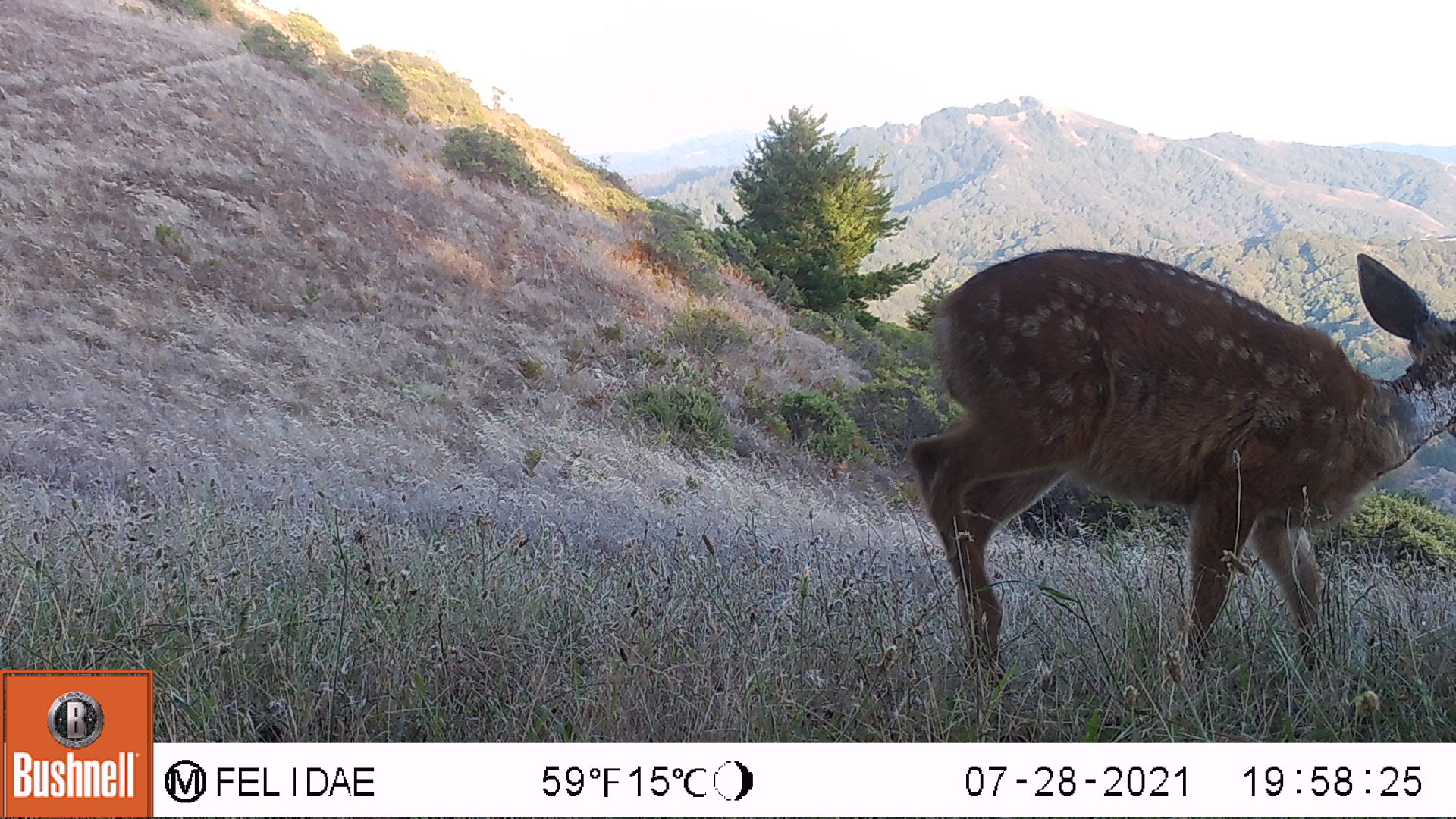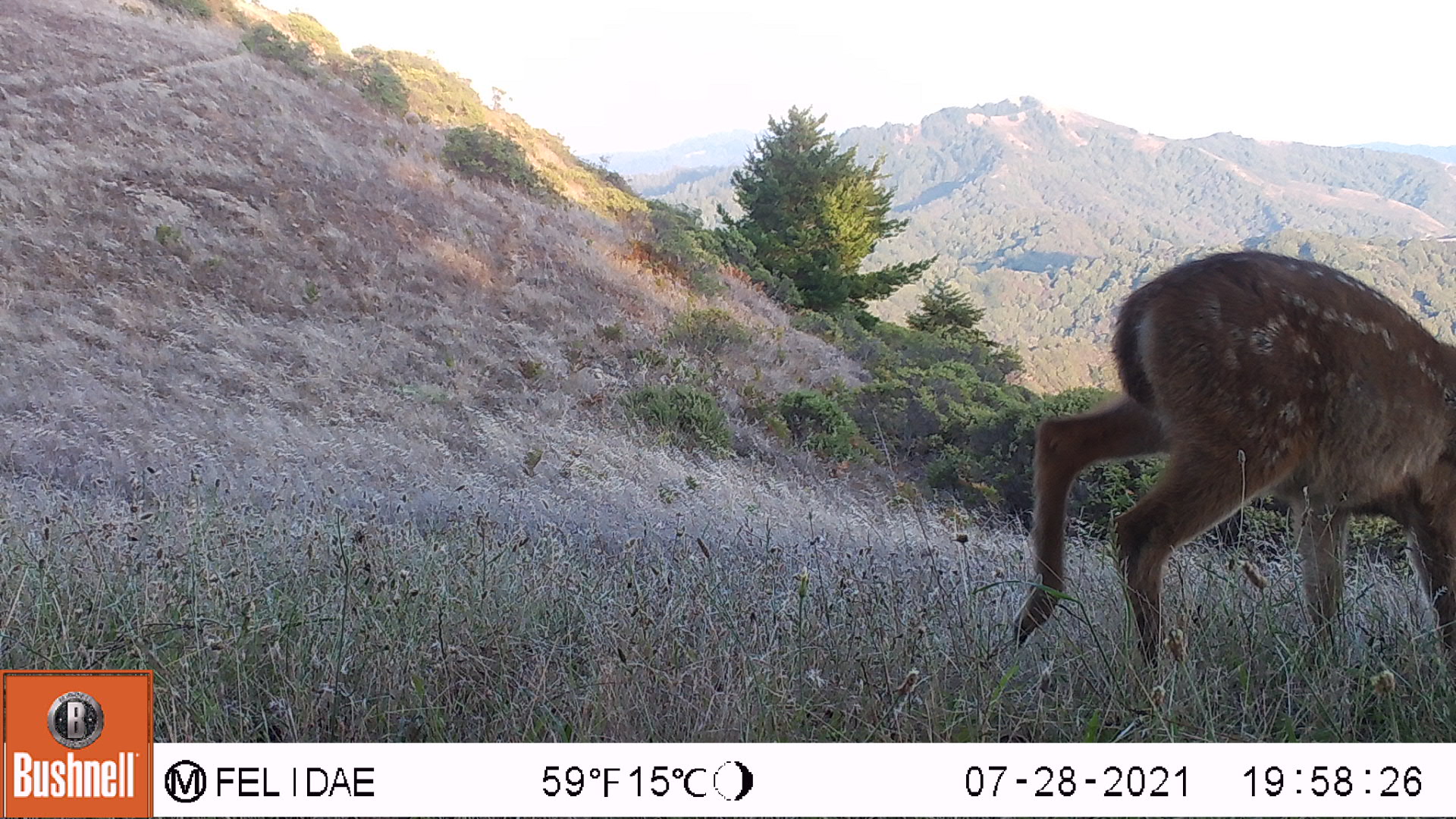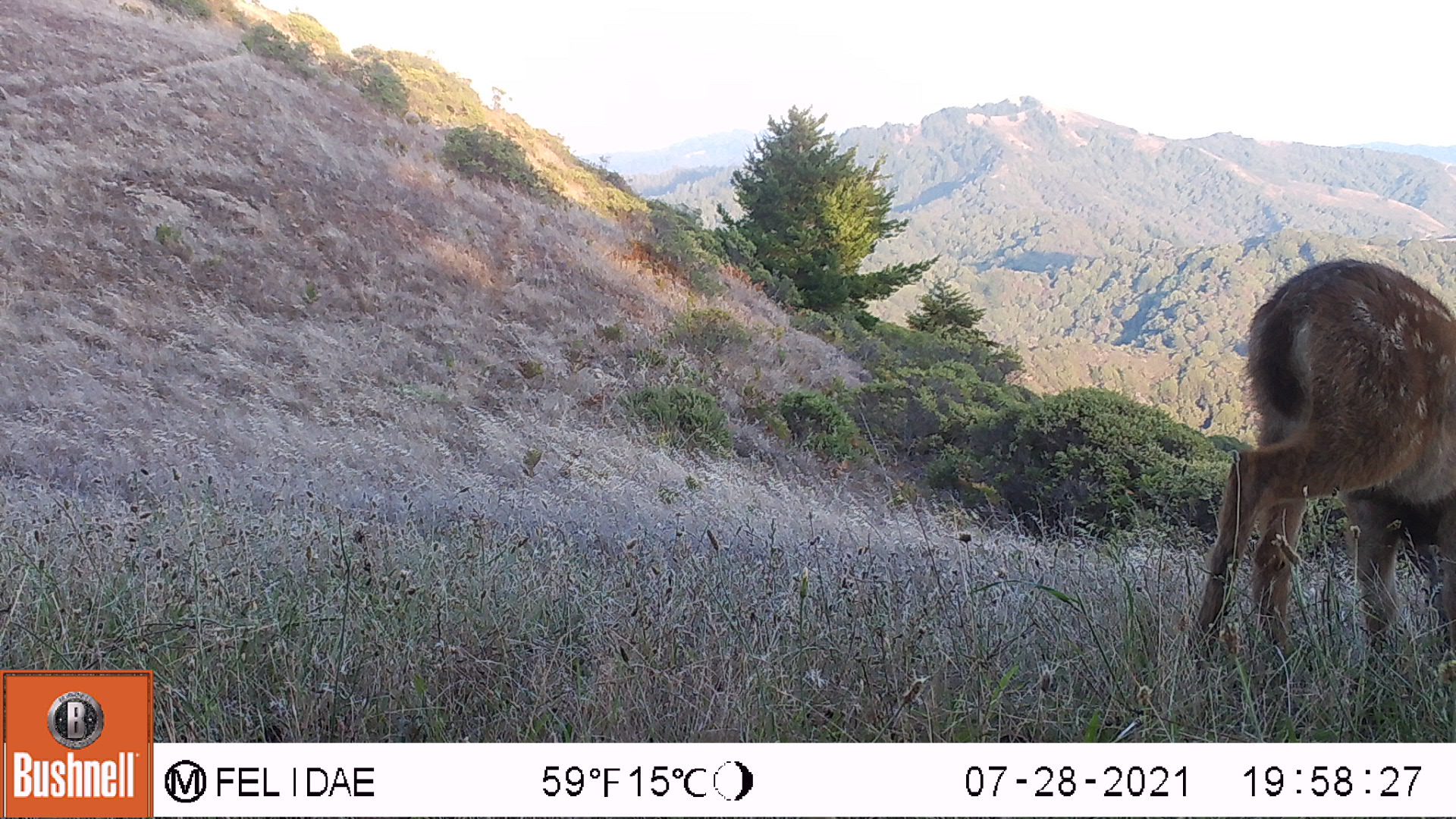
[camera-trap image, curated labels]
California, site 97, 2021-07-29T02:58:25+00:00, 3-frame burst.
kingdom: Animalia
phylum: Chordata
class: Mammalia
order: Artiodactyla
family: Cervidae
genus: Odocoileus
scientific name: Odocoileus hemionus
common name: mule deer